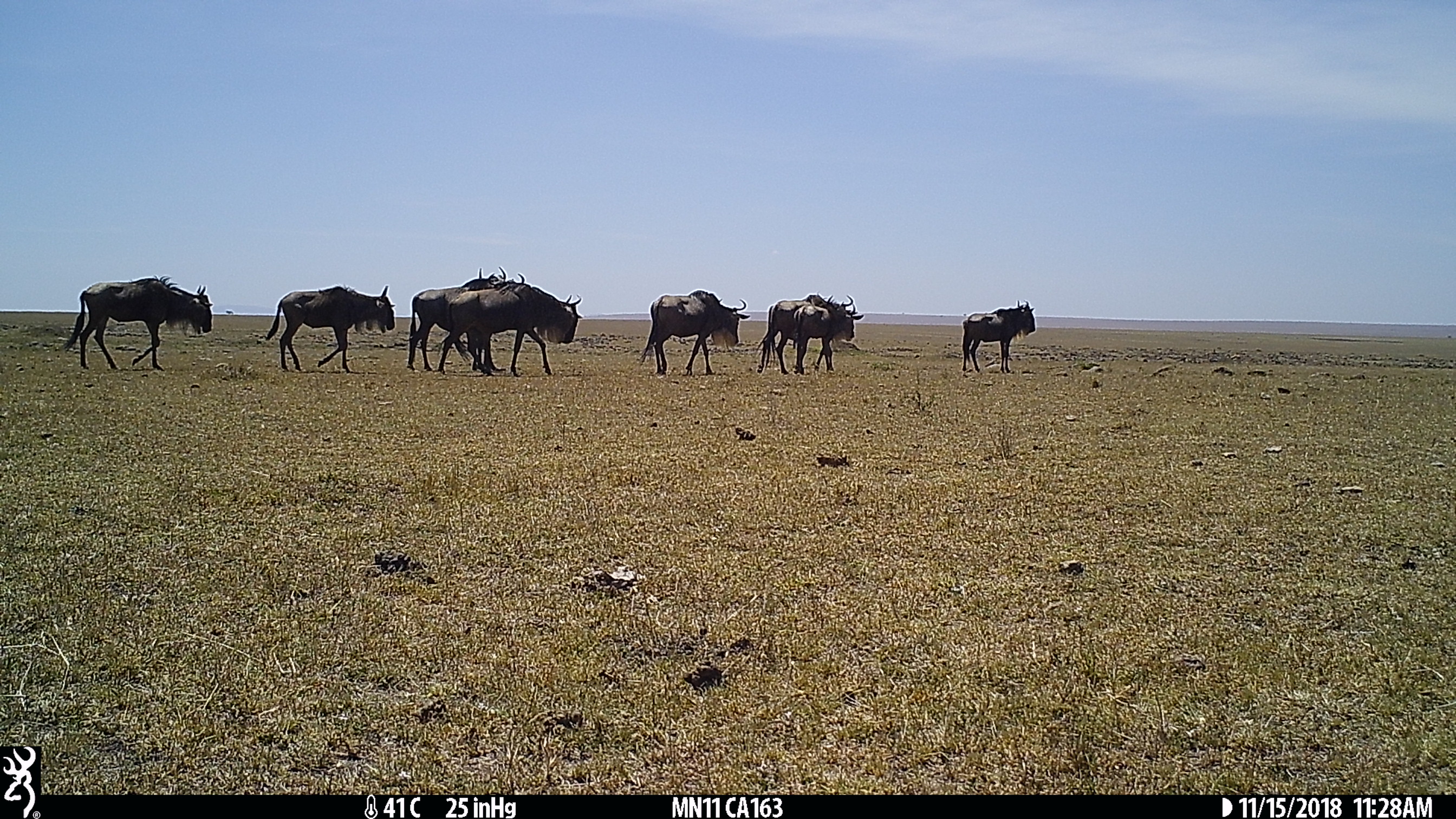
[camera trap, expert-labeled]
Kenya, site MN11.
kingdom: Animalia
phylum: Chordata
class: Mammalia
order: Artiodactyla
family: Bovidae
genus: Connochaetes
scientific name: Connochaetes taurinus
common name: blue wildebeest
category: wildebeest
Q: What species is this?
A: Wildebeest (blue wildebeest) (Connochaetes taurinus).